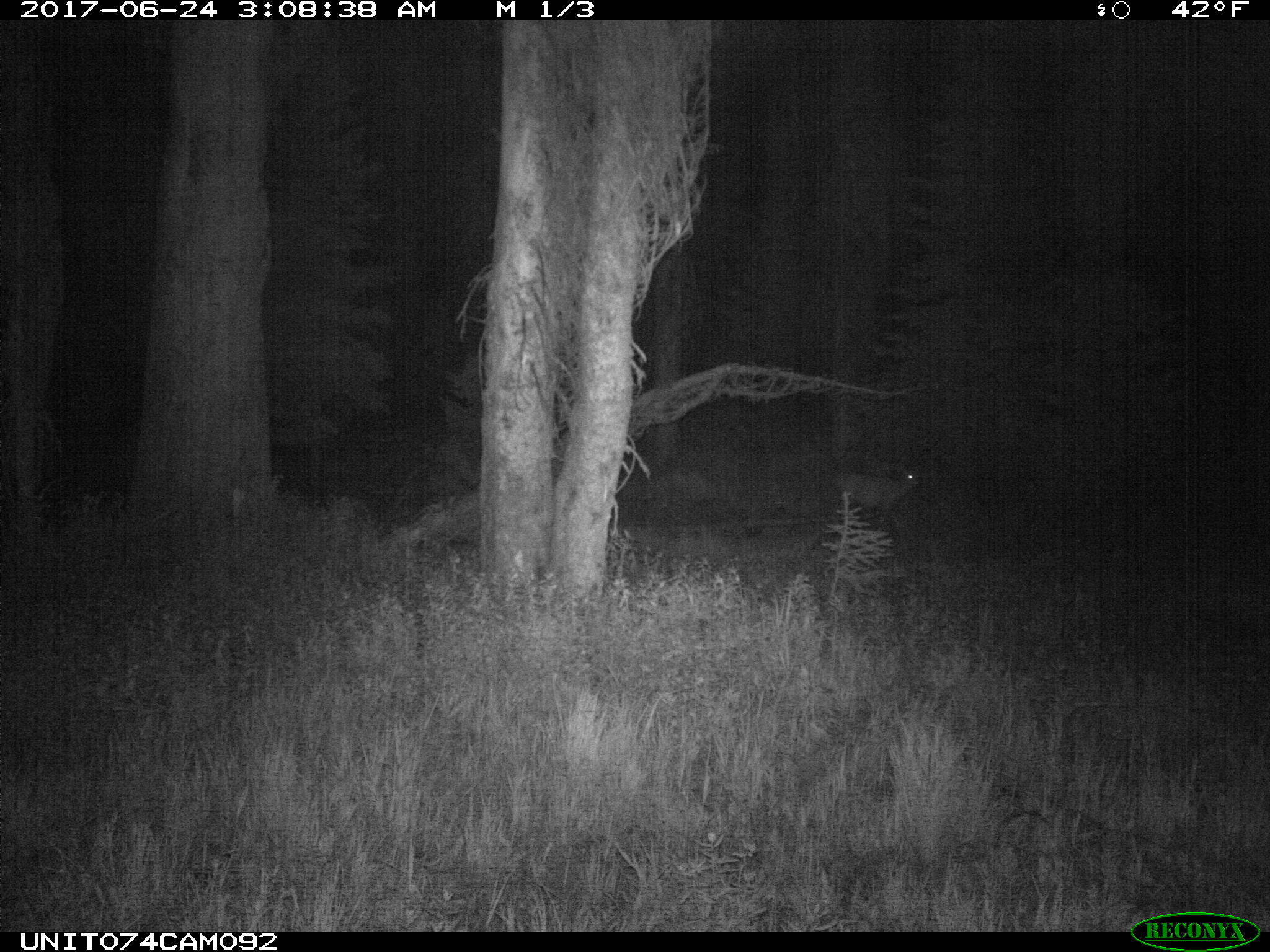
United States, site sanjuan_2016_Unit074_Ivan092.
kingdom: Animalia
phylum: Chordata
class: Mammalia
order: Artiodactyla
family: Cervidae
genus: Odocoileus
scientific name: Odocoileus hemionus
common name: mule deer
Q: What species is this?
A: Odocoileus hemionus (mule deer).